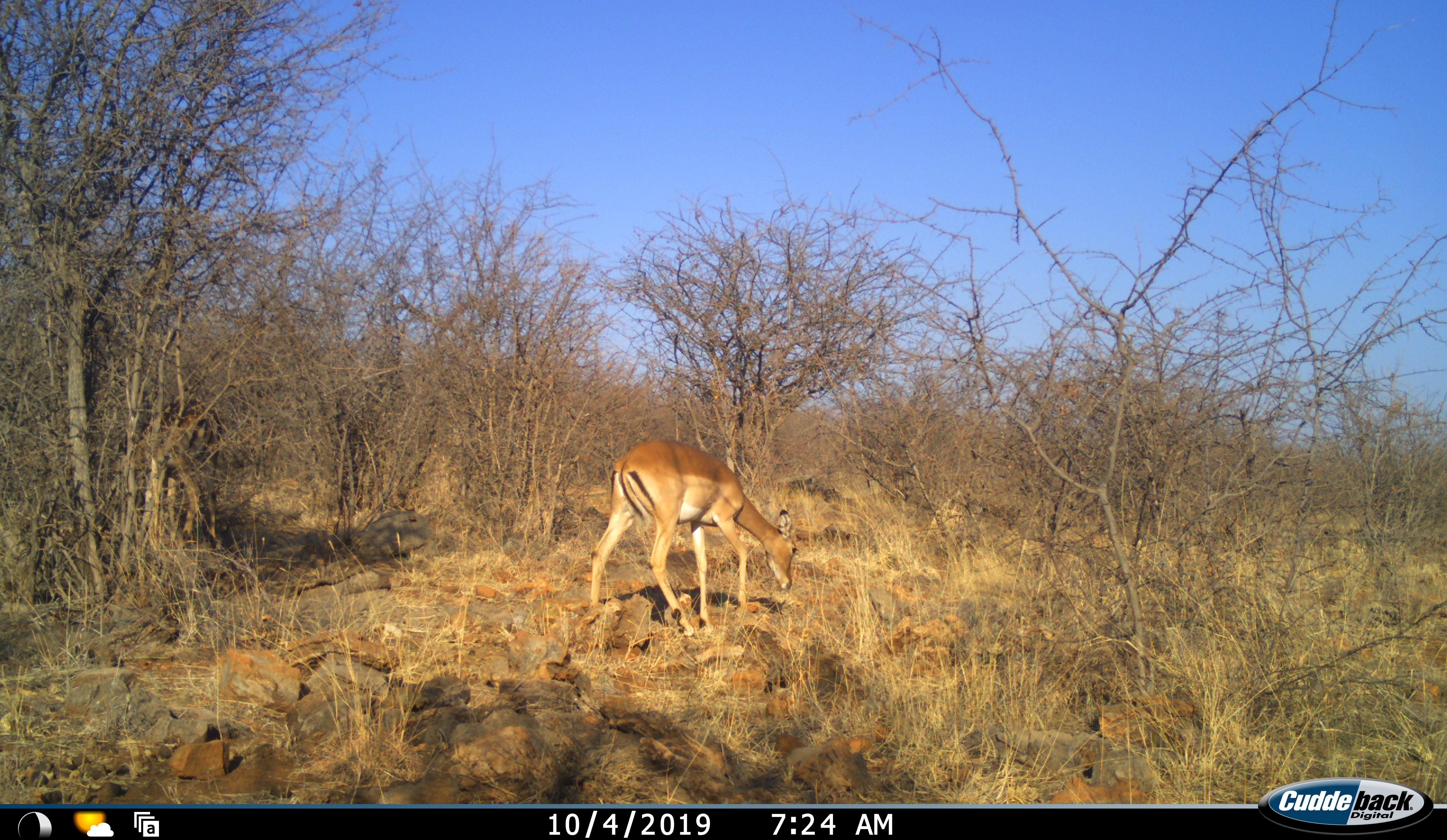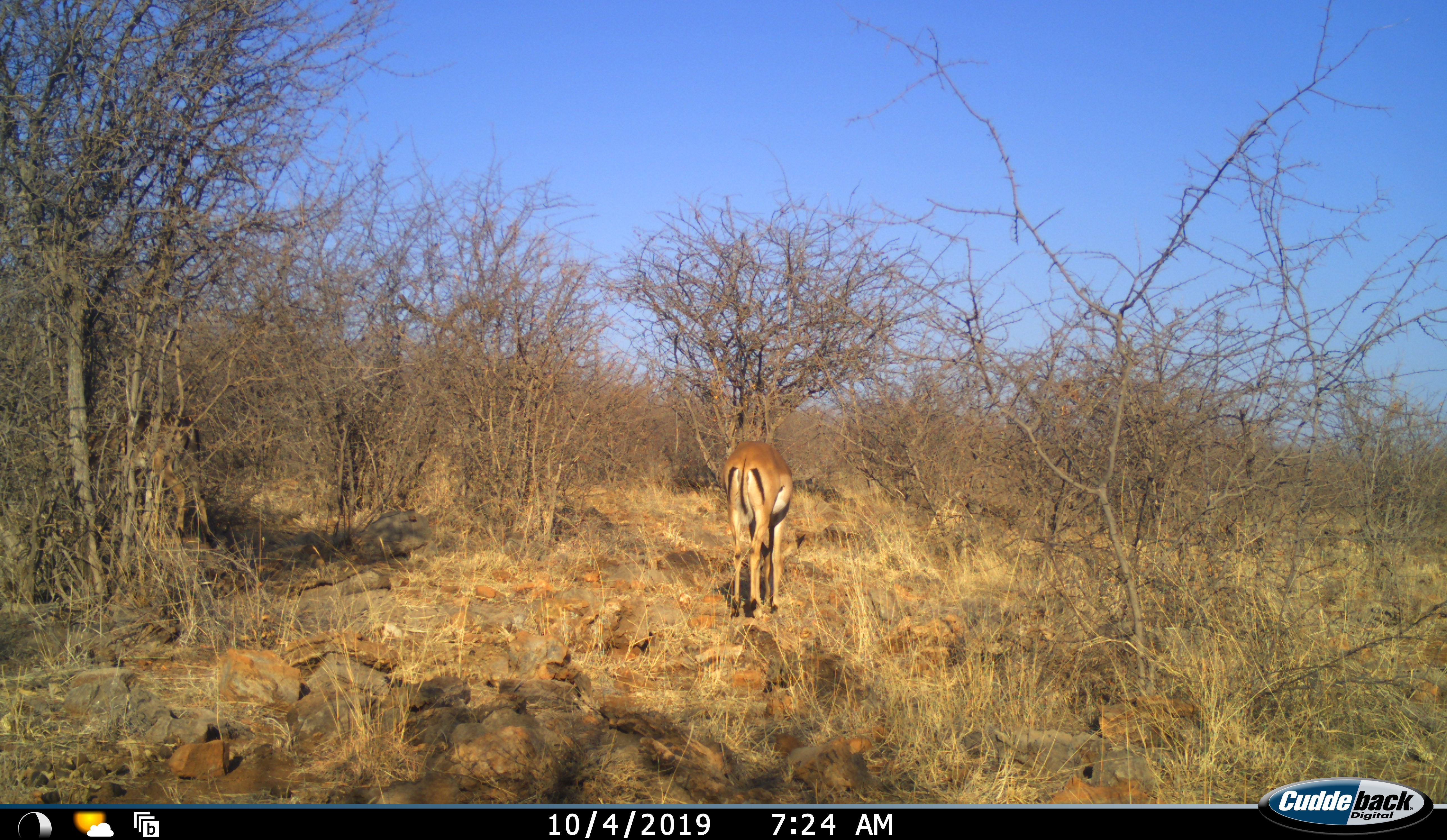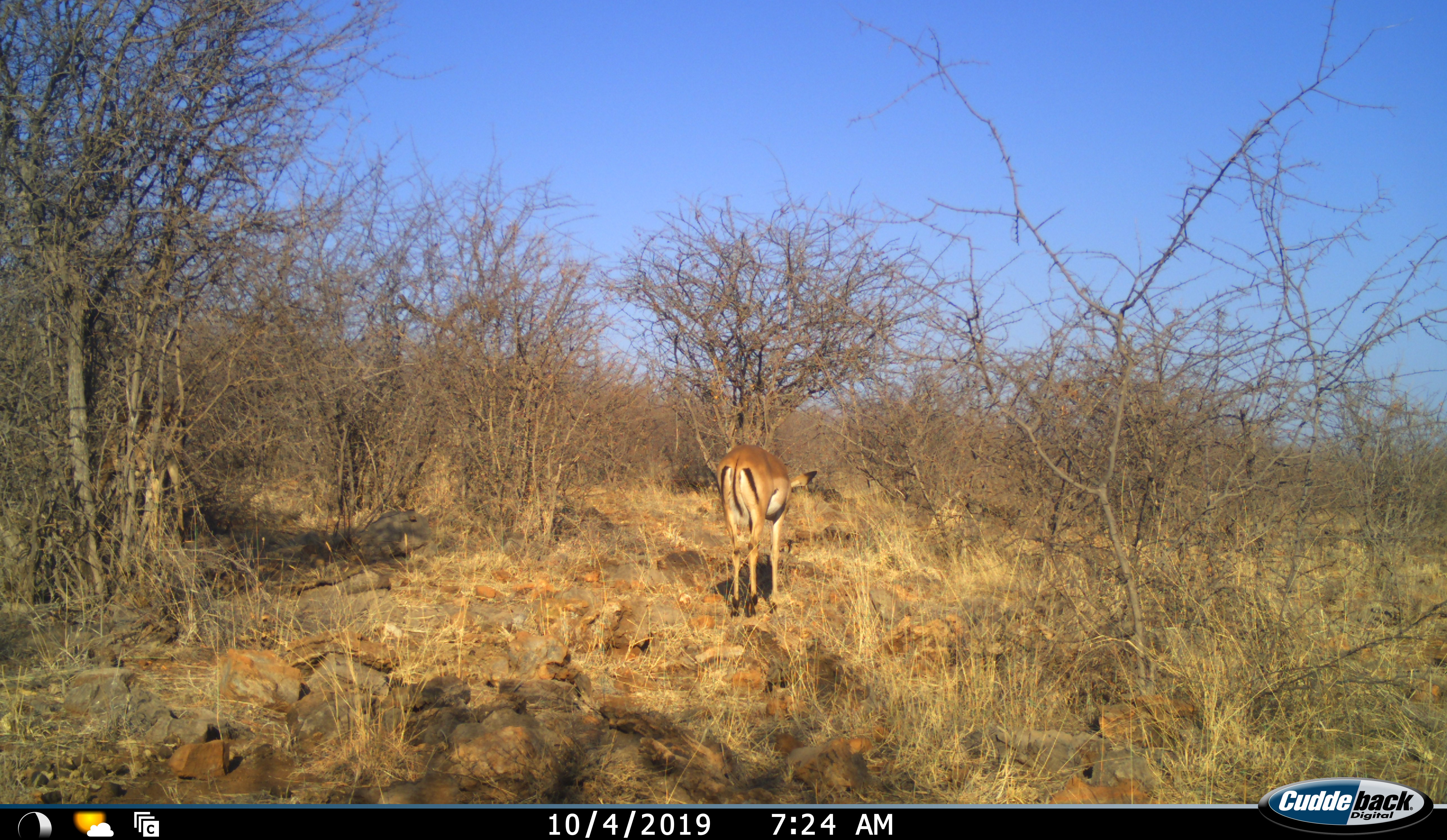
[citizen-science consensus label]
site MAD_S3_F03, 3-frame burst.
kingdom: Animalia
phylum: Chordata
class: Mammalia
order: Artiodactyla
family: Bovidae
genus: Aepyceros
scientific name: Aepyceros melampus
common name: impala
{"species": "impala (Aepyceros melampus)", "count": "2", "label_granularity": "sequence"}